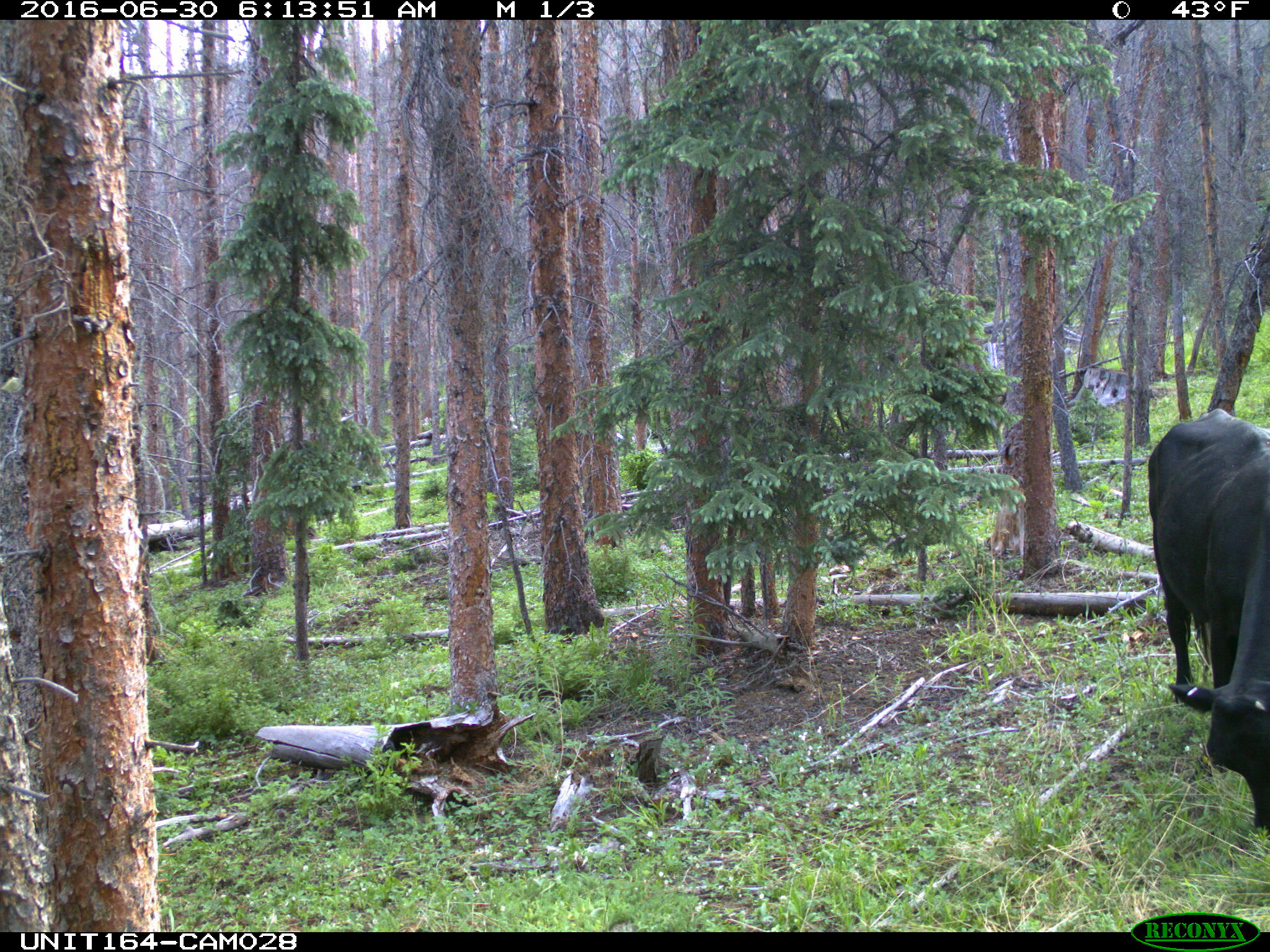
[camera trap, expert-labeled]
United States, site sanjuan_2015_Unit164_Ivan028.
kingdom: Animalia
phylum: Chordata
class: Mammalia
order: Artiodactyla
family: Bovidae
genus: Bos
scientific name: Bos taurus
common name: domestic cow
Bos taurus (domestic cow).